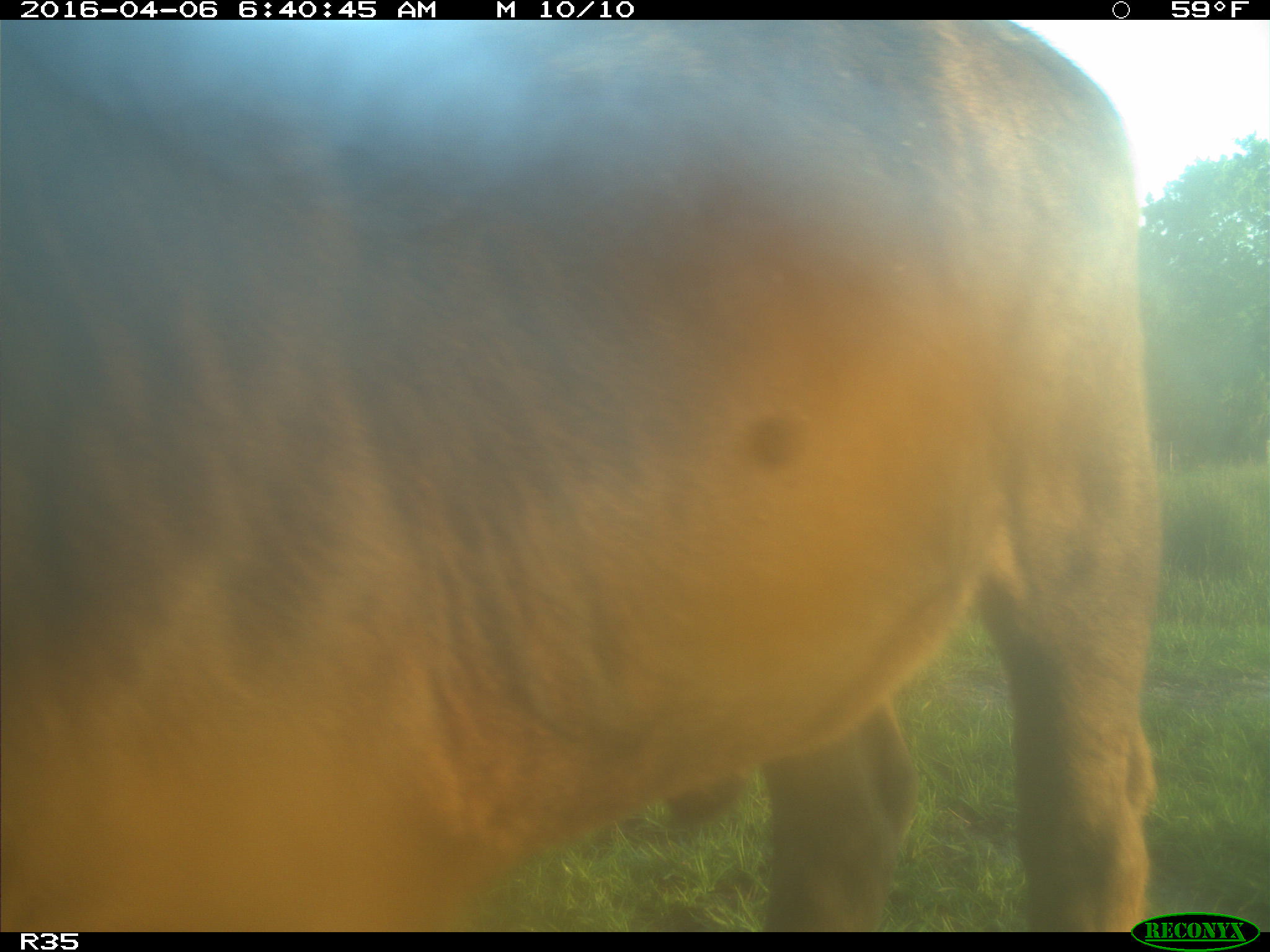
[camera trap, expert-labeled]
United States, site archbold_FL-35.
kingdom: Animalia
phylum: Chordata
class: Mammalia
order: Artiodactyla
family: Bovidae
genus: Bos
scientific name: Bos taurus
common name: domestic cow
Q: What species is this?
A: Bos taurus (domestic cow).